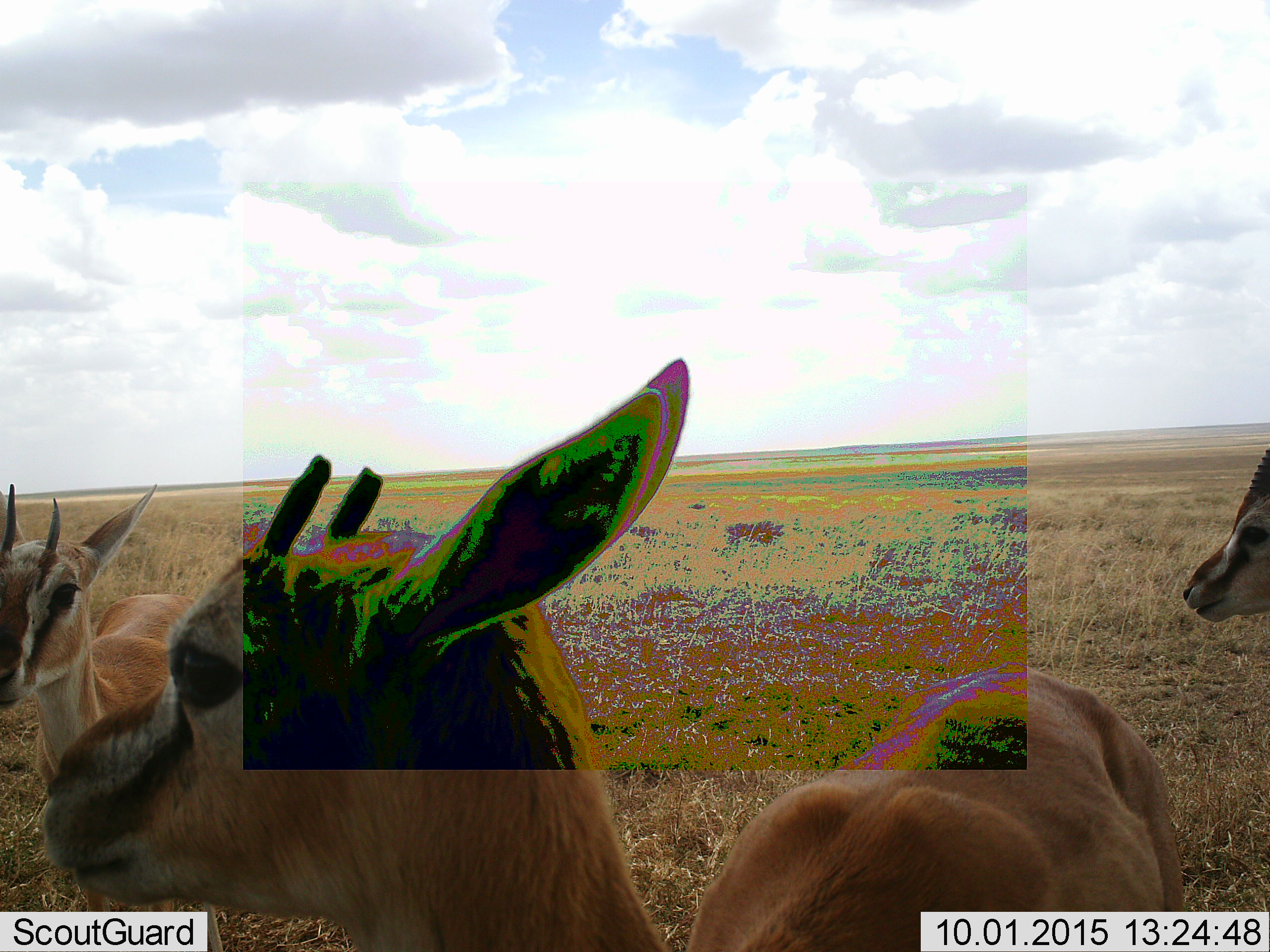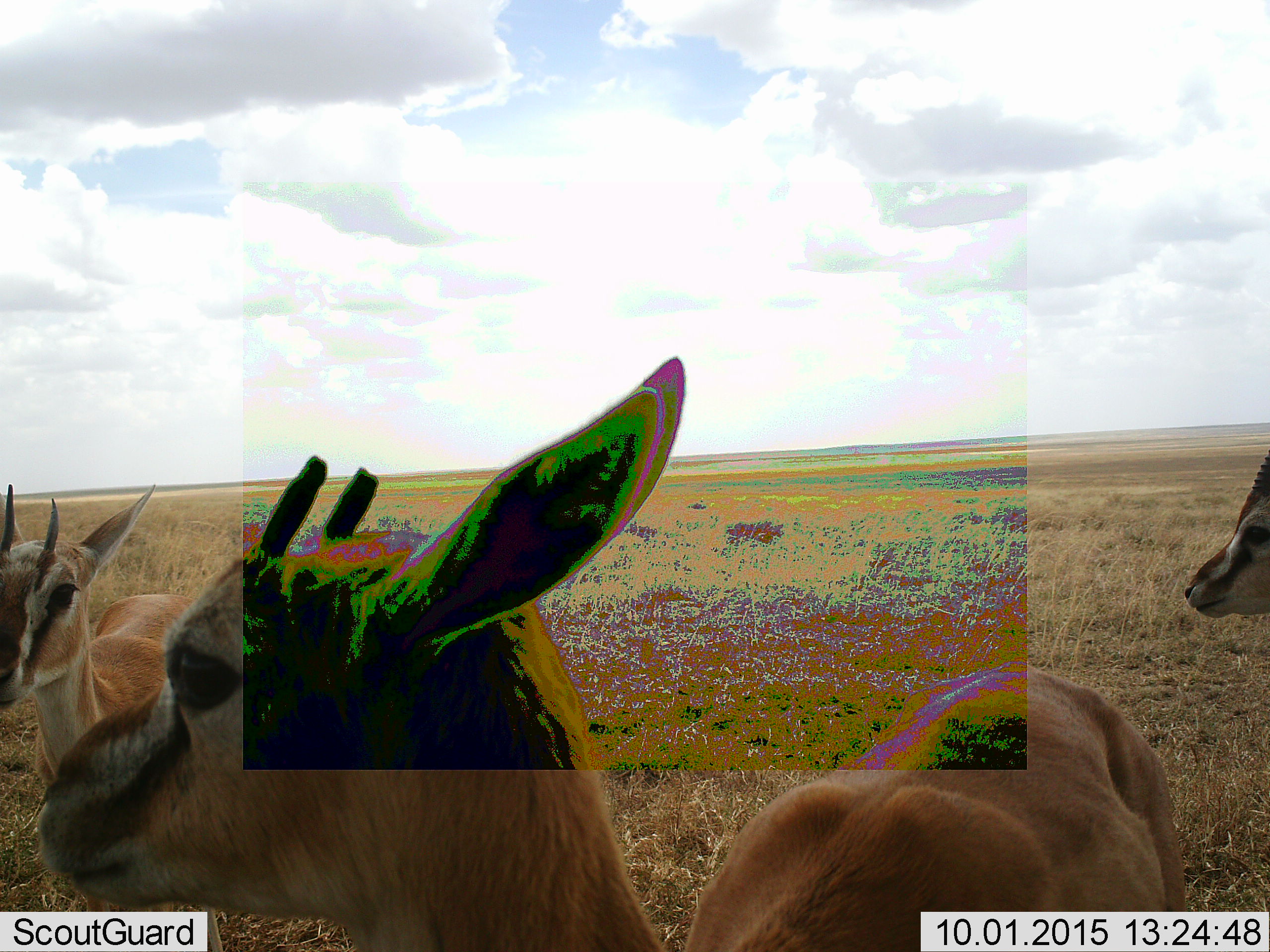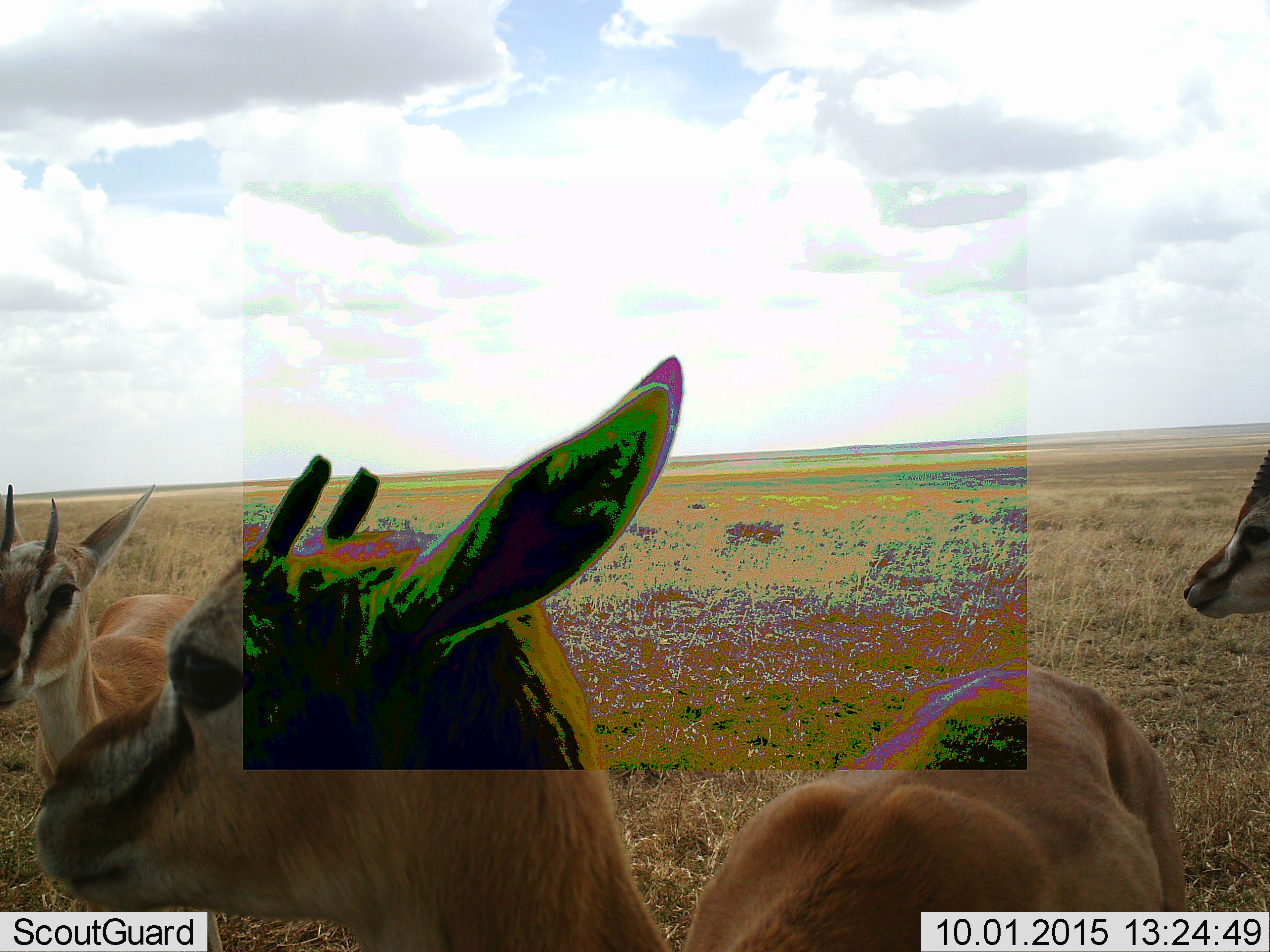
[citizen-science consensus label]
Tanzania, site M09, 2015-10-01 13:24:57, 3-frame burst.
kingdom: Animalia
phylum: Chordata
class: Mammalia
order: Artiodactyla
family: Bovidae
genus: Eudorcas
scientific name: Eudorcas thomsonii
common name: thomson's gazelle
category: gazellethomsons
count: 3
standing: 100%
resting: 0%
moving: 0%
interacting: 0%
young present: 0%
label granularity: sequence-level